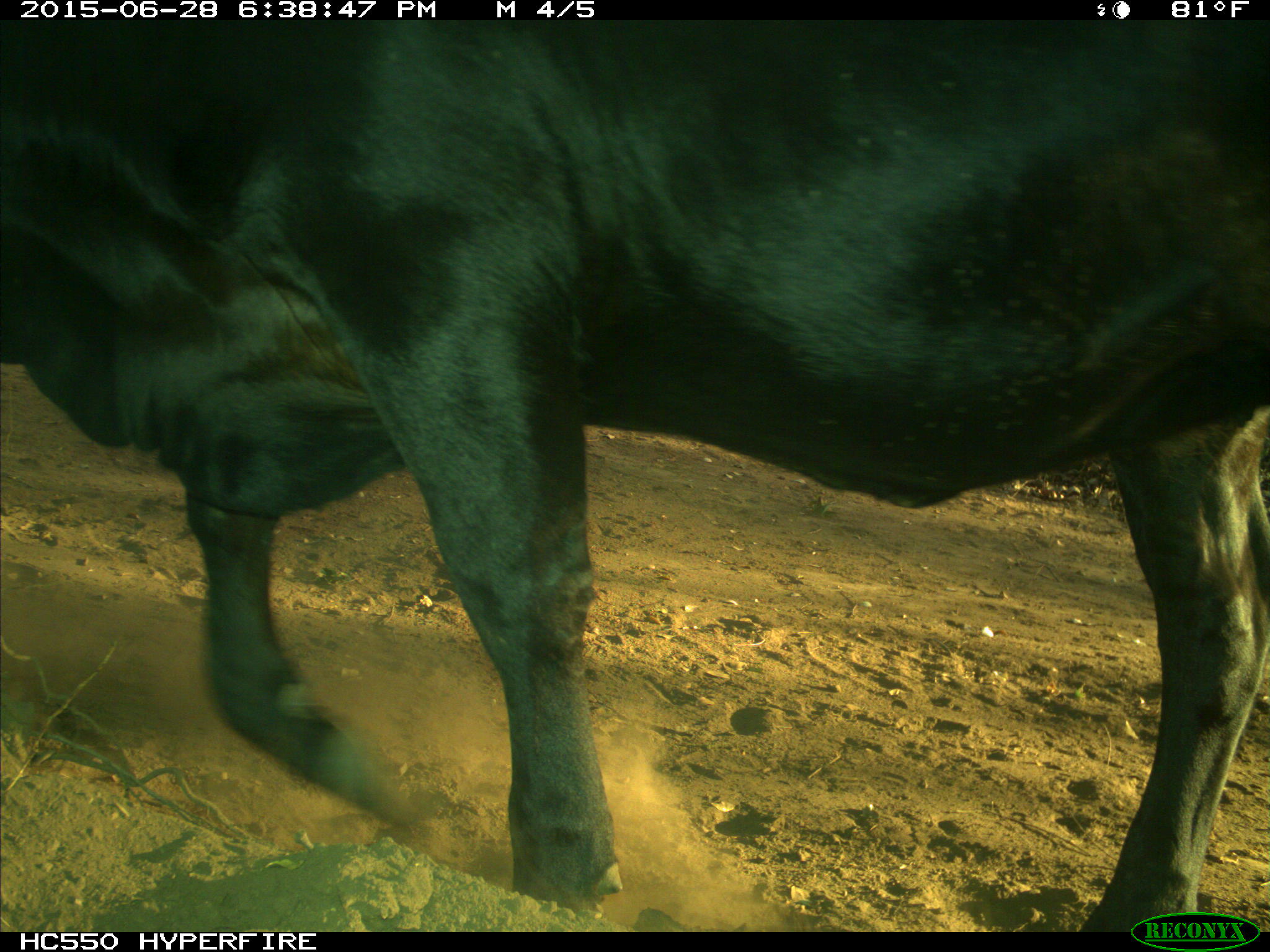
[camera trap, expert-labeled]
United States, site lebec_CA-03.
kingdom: Animalia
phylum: Chordata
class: Mammalia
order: Artiodactyla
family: Bovidae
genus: Bos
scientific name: Bos taurus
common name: domestic cow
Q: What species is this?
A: Bos taurus (domestic cow).